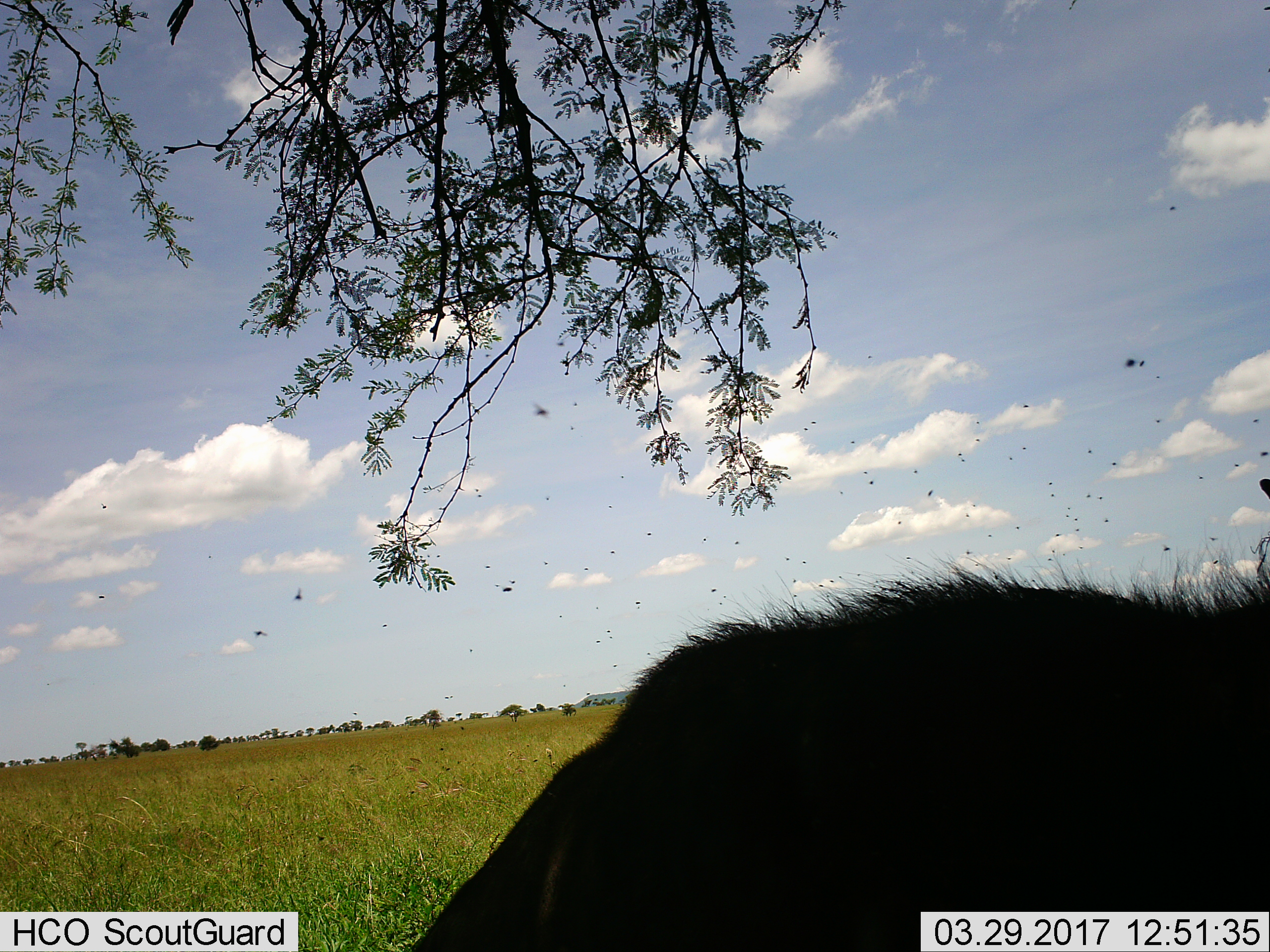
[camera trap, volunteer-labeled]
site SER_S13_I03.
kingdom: Animalia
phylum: Chordata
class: Mammalia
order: Artiodactyla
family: Bovidae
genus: Connochaetes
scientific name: Connochaetes taurinus taurinus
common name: blue wildebeest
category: wildebeestblue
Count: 1.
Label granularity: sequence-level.